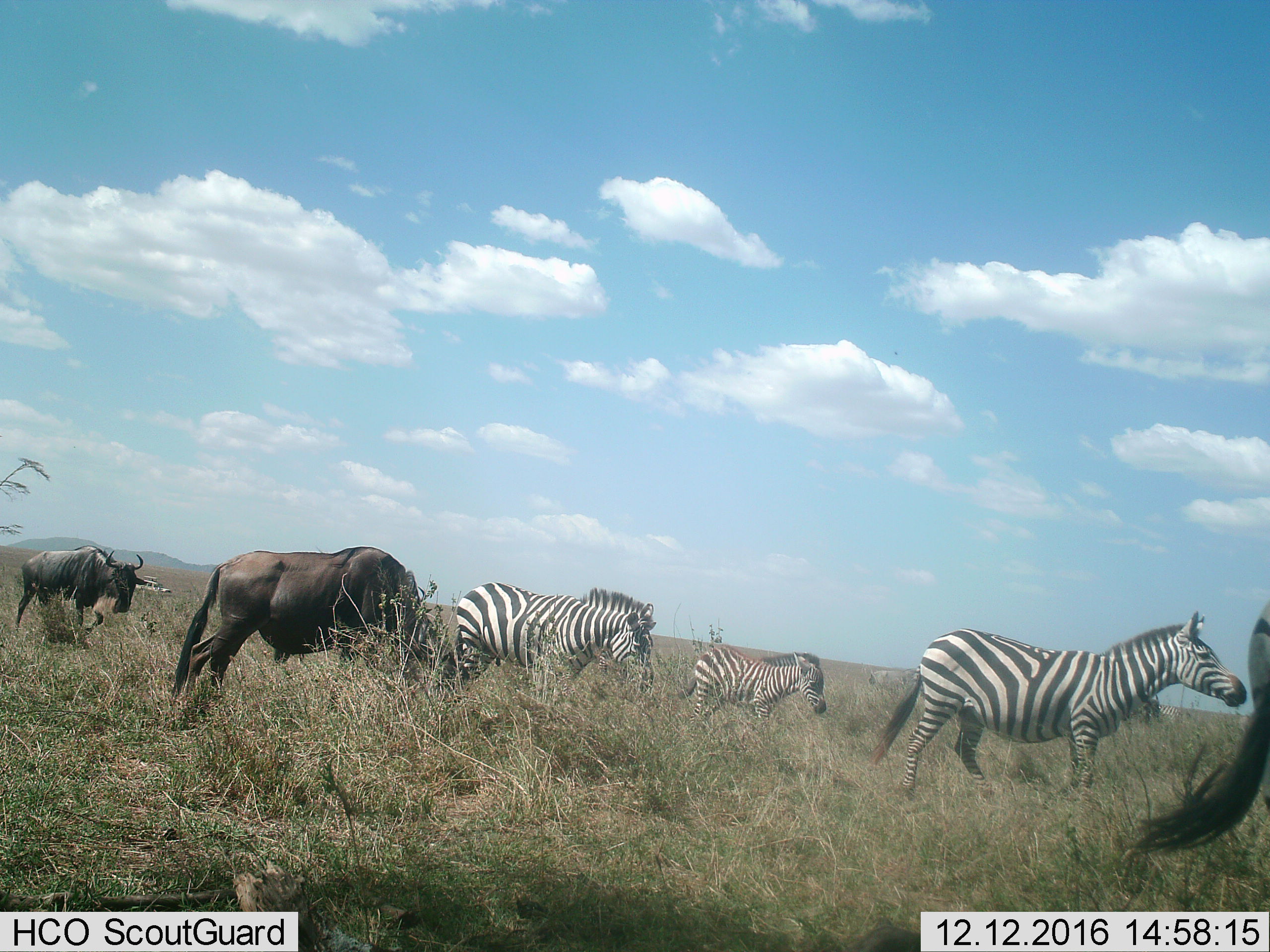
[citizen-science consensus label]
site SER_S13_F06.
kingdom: Animalia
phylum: Chordata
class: Mammalia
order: Artiodactyla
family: Bovidae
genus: Connochaetes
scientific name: Connochaetes taurinus taurinus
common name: blue wildebeest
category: wildebeestblue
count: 2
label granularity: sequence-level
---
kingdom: Animalia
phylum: Chordata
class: Mammalia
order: Perissodactyla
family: Equidae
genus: Equus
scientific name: Equus quagga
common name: plains zebra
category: zebraplains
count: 4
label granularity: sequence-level